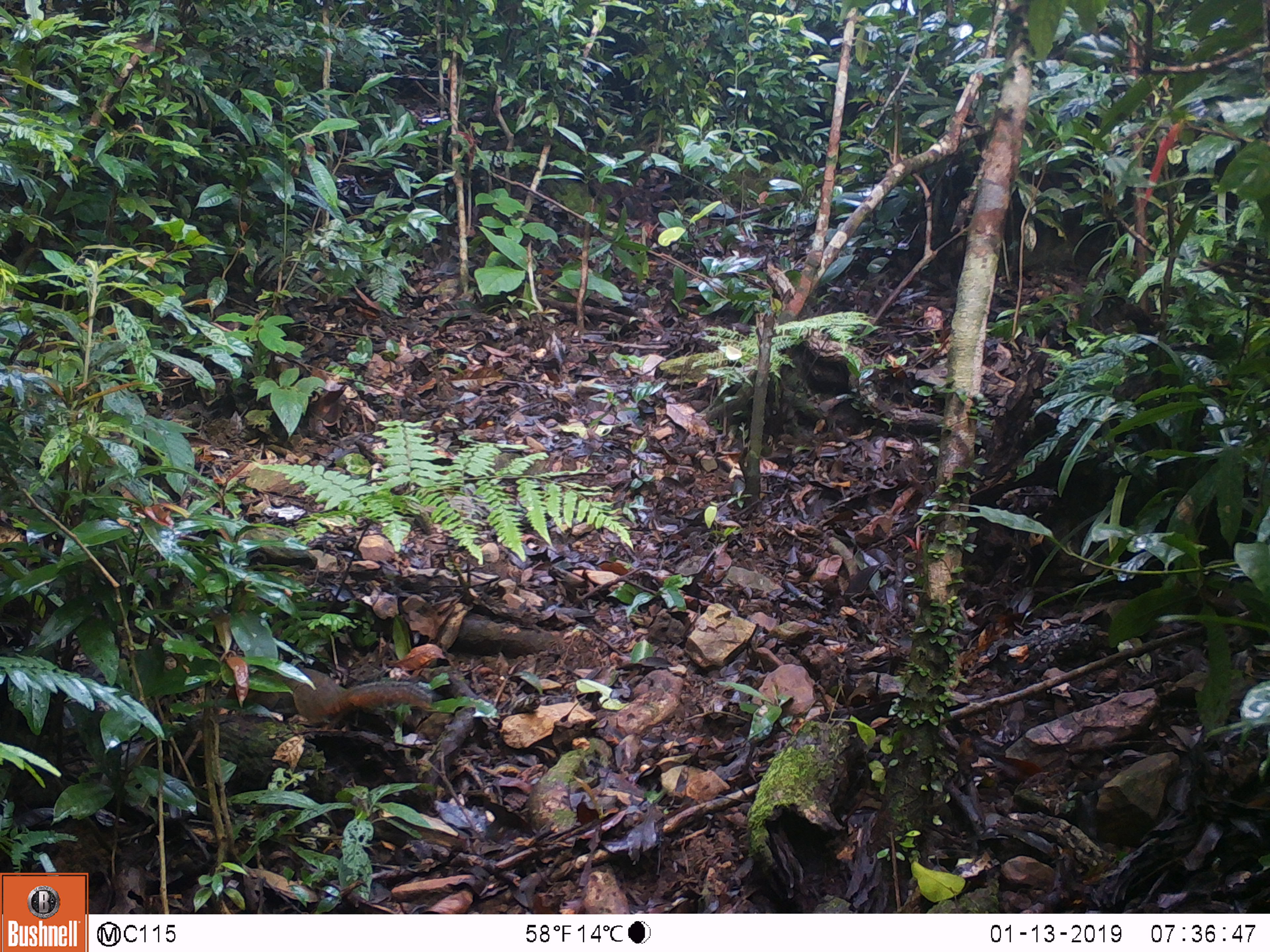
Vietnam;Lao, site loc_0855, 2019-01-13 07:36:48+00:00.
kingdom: Animalia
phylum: Chordata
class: Mammalia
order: Rodentia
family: Sciuridae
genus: Dremomys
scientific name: Dremomys rufigenis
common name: red-cheeked squirrel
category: red cheeked squirrel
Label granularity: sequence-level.